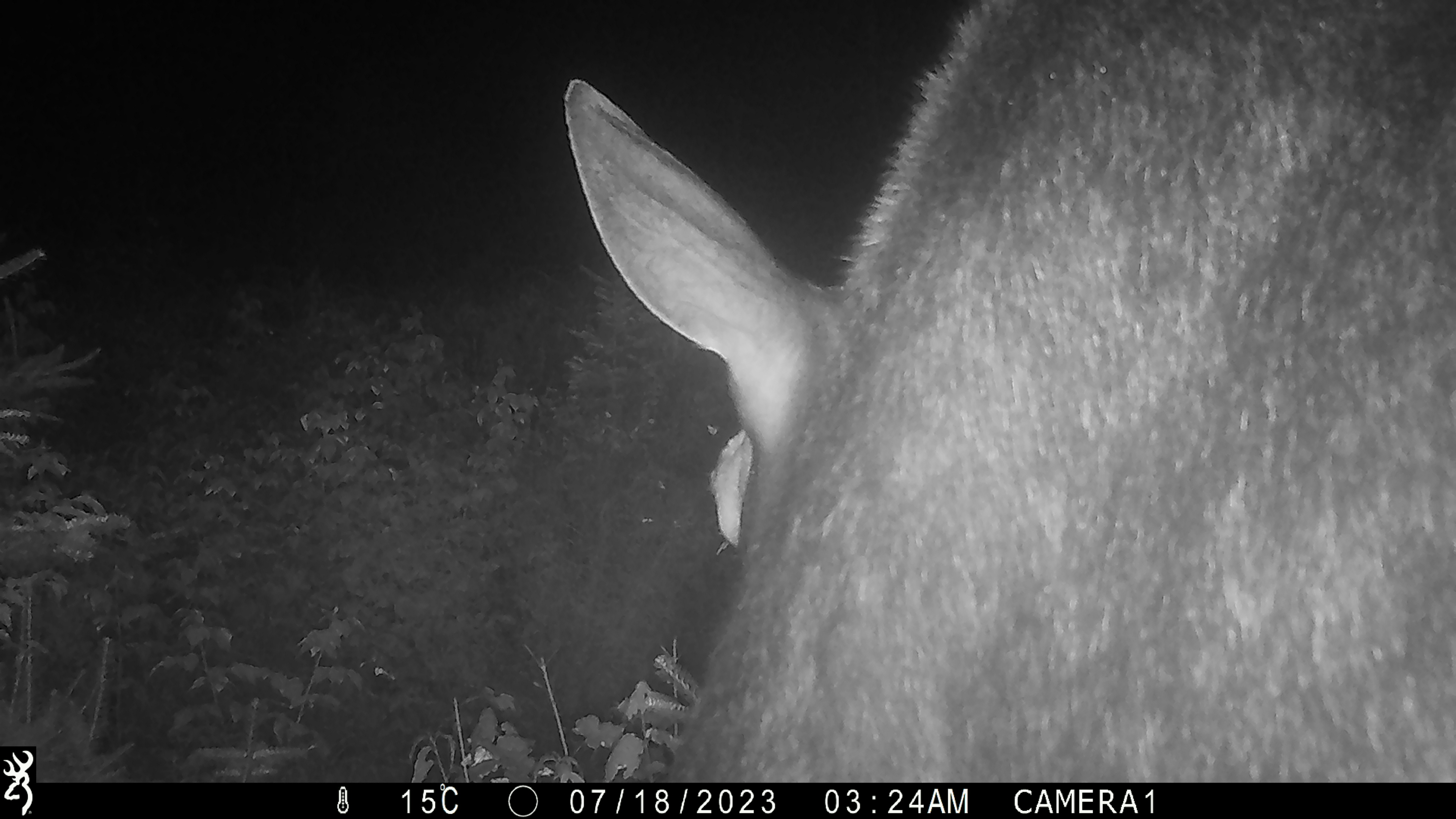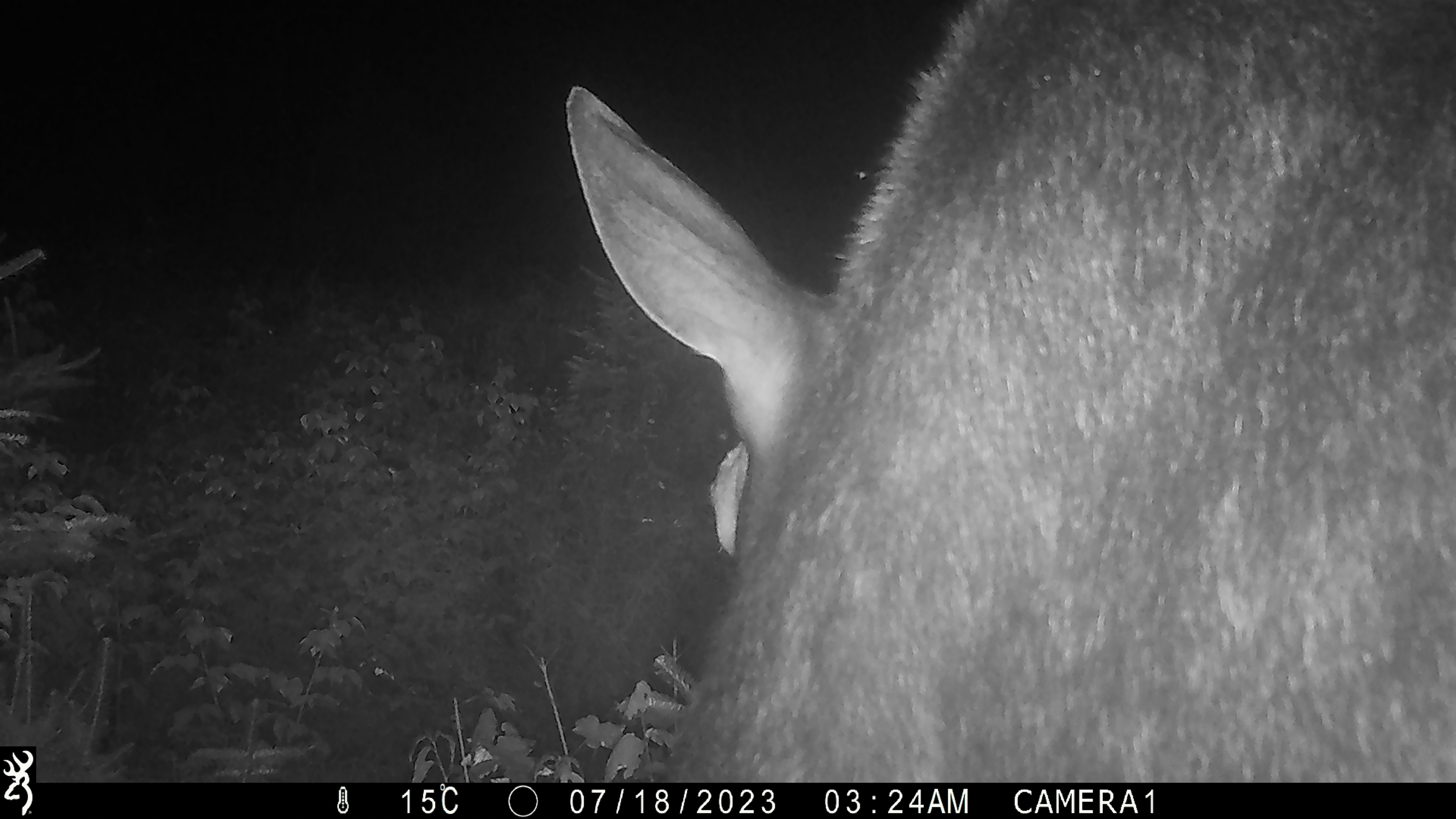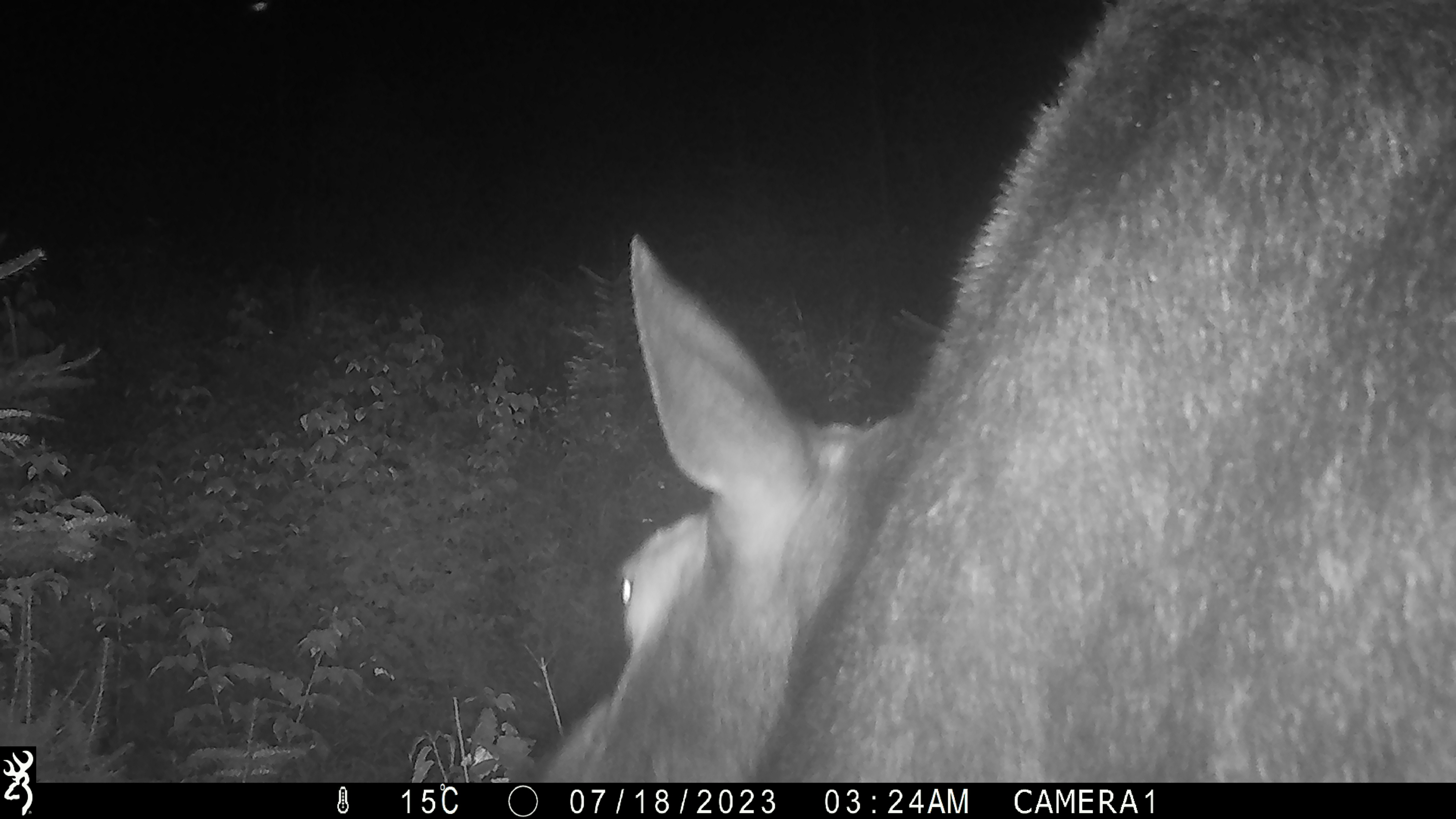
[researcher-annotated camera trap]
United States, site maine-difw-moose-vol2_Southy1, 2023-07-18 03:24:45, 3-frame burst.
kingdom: Animalia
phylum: Chordata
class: Mammalia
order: Artiodactyla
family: Cervidae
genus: Alces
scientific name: Alces alces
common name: moose